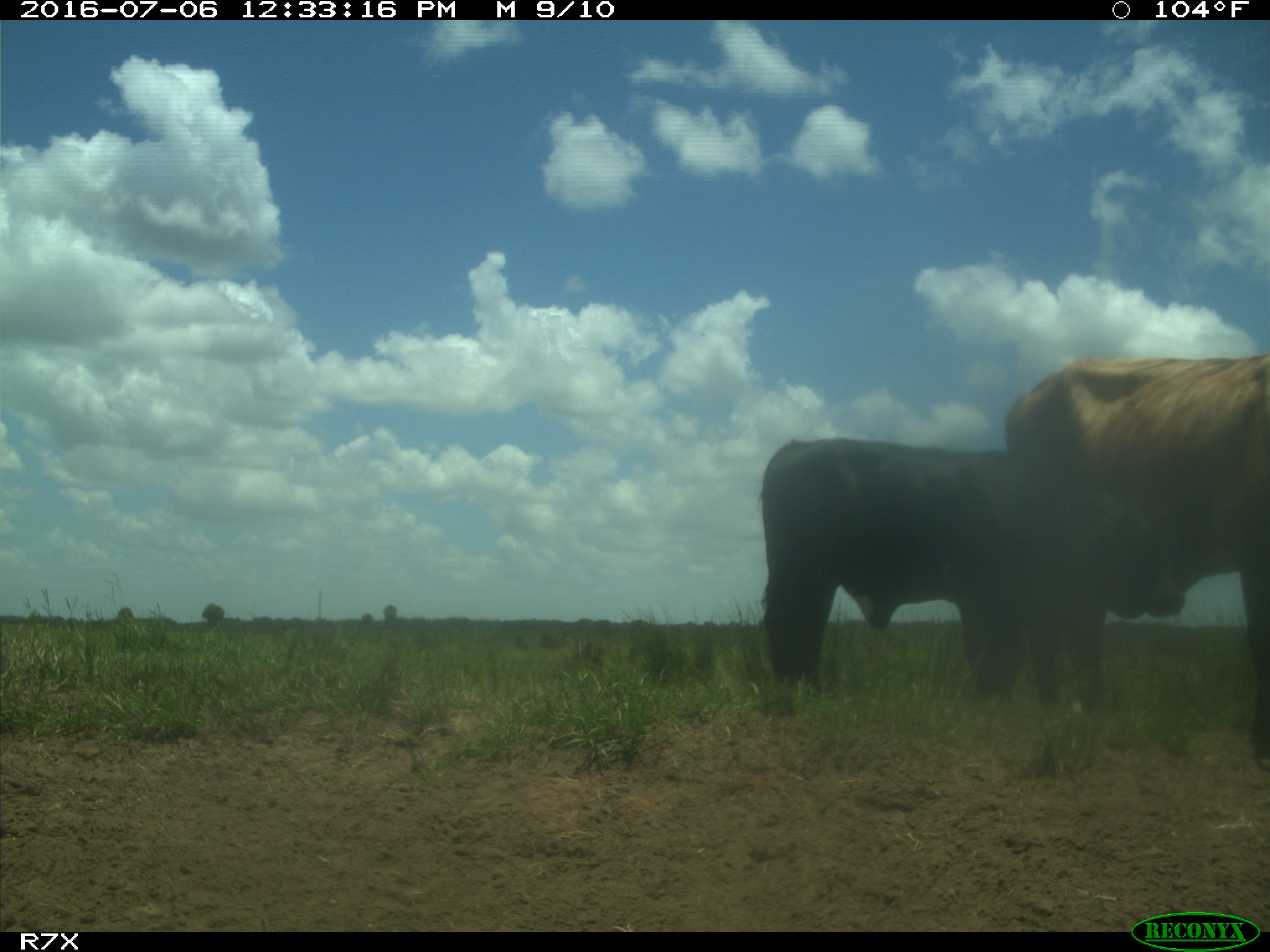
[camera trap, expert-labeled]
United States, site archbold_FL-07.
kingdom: Animalia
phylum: Chordata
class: Mammalia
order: Artiodactyla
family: Bovidae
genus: Bos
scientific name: Bos taurus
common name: domestic cow